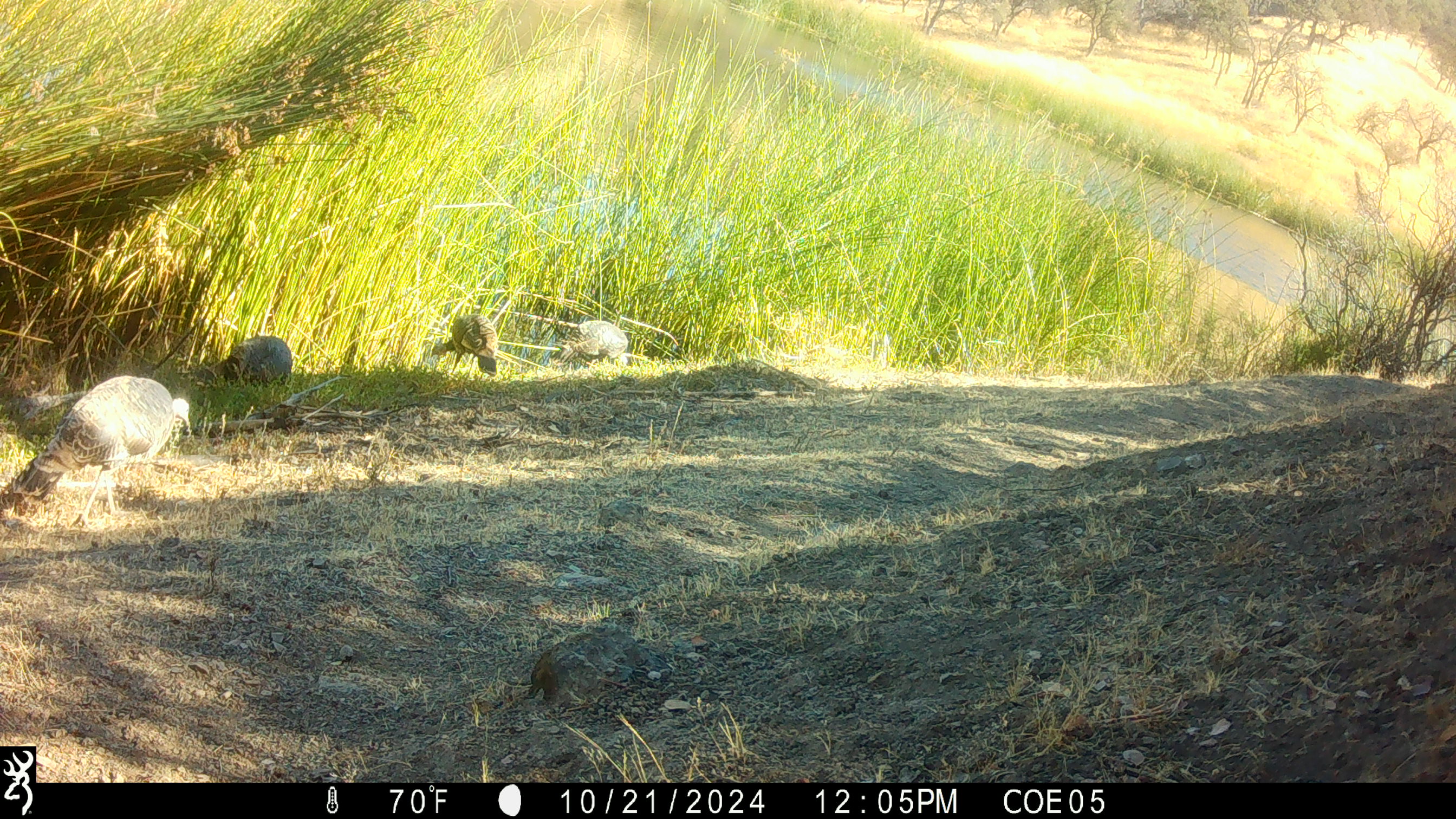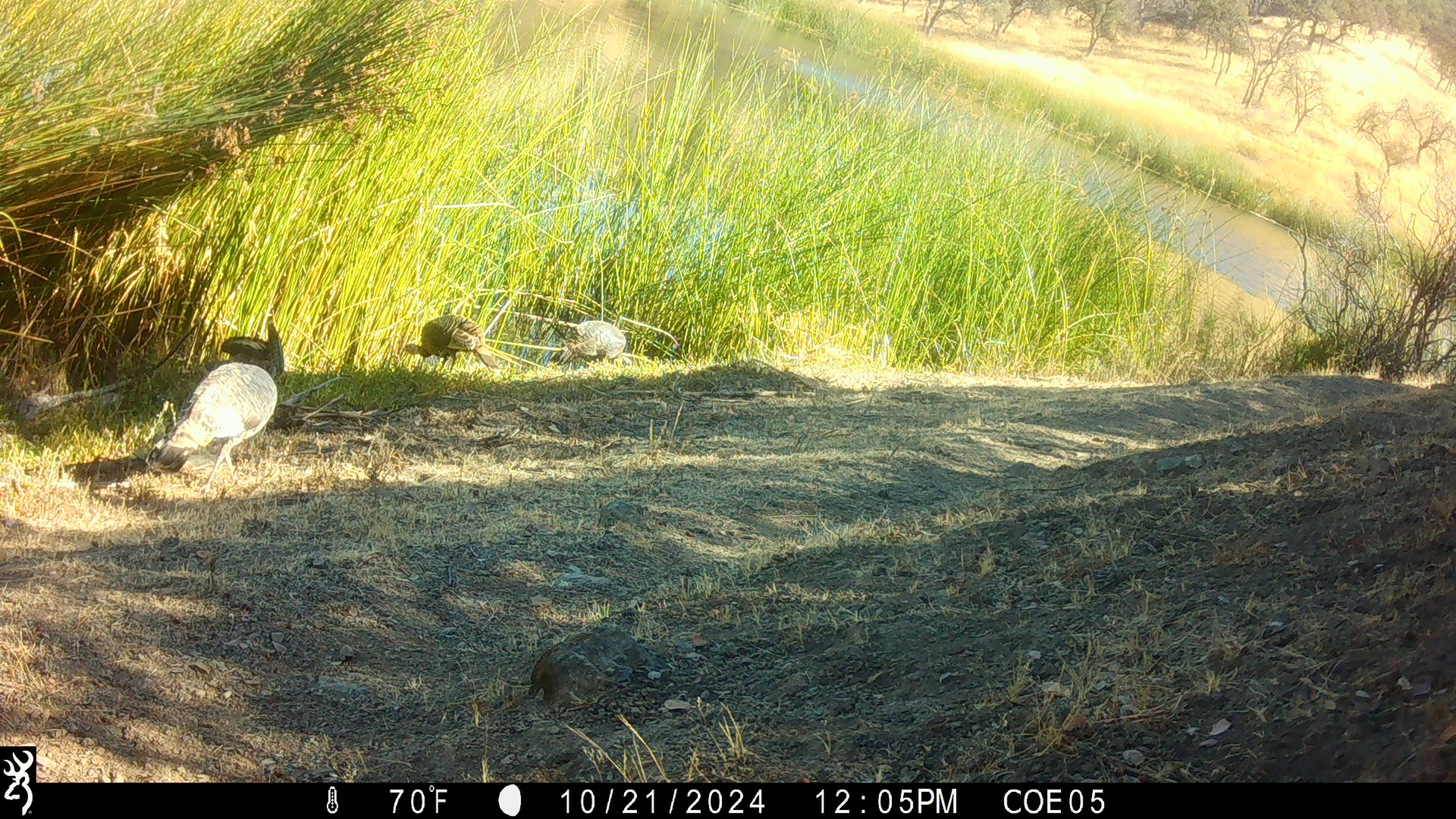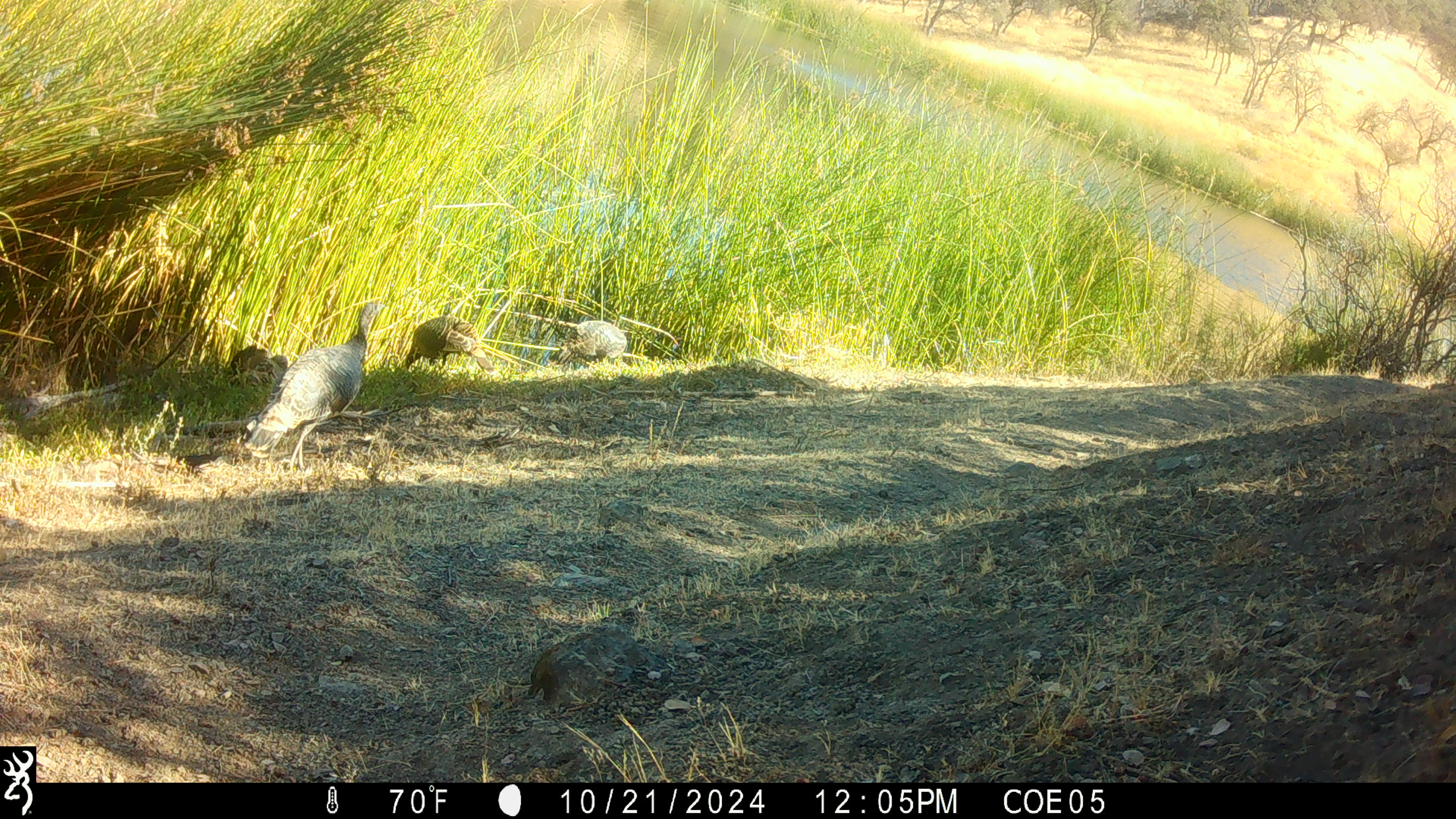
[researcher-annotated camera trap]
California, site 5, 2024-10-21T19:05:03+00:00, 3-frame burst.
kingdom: Animalia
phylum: Chordata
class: Aves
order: Galliformes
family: Phasianidae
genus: Meleagris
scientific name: Meleagris gallopavo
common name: turkey